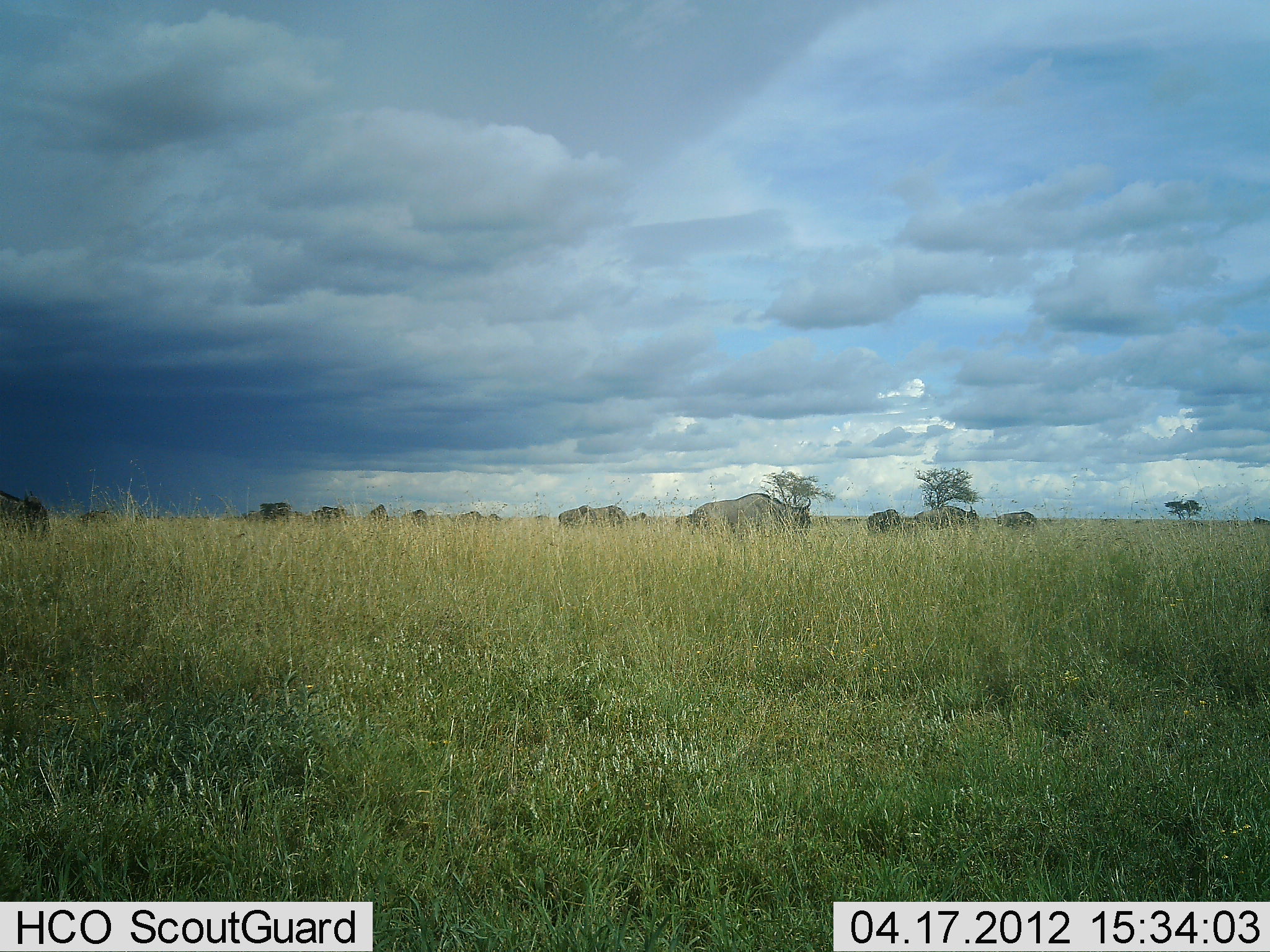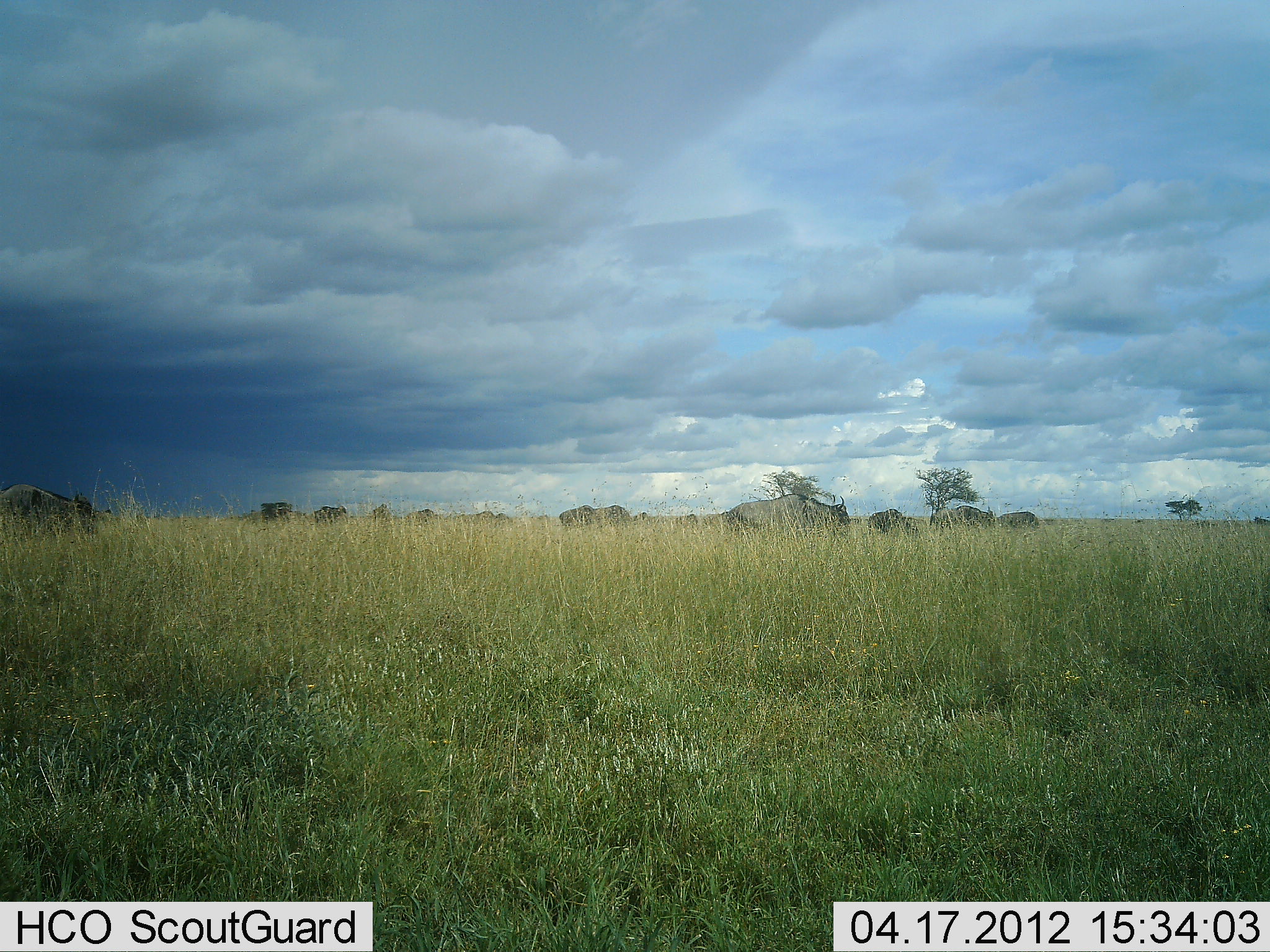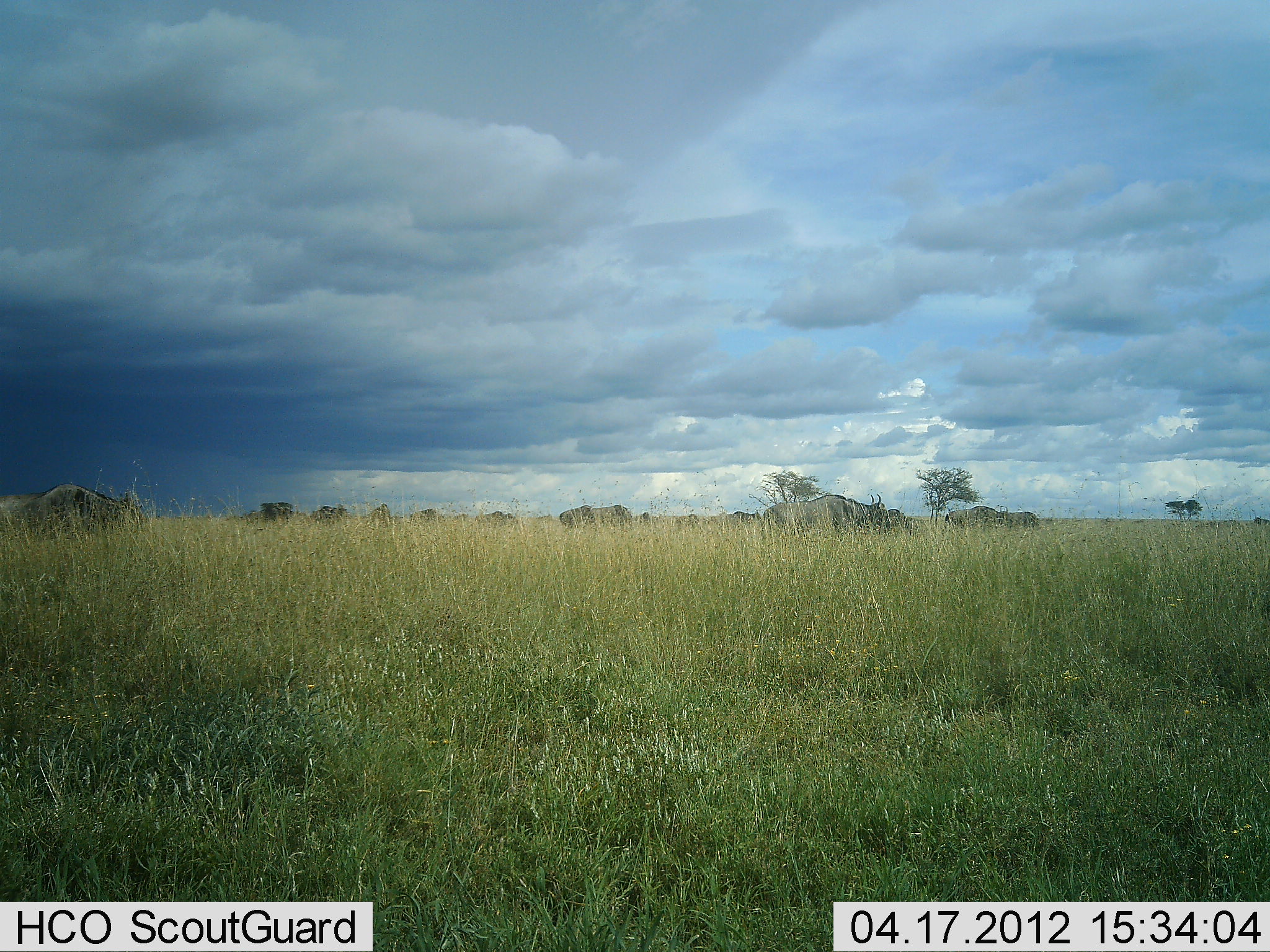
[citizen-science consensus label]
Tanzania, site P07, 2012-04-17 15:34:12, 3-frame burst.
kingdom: Animalia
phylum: Chordata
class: Mammalia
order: Artiodactyla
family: Bovidae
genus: Connochaetes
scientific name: Connochaetes taurinus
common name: blue wildebeest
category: wildebeest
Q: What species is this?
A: Wildebeest (blue wildebeest) (Connochaetes taurinus).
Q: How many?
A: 11-50.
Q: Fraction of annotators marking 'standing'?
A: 15%.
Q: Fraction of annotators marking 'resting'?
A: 0%.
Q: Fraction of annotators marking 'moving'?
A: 85%.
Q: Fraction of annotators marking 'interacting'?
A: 0%.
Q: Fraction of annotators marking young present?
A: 0%.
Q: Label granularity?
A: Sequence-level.